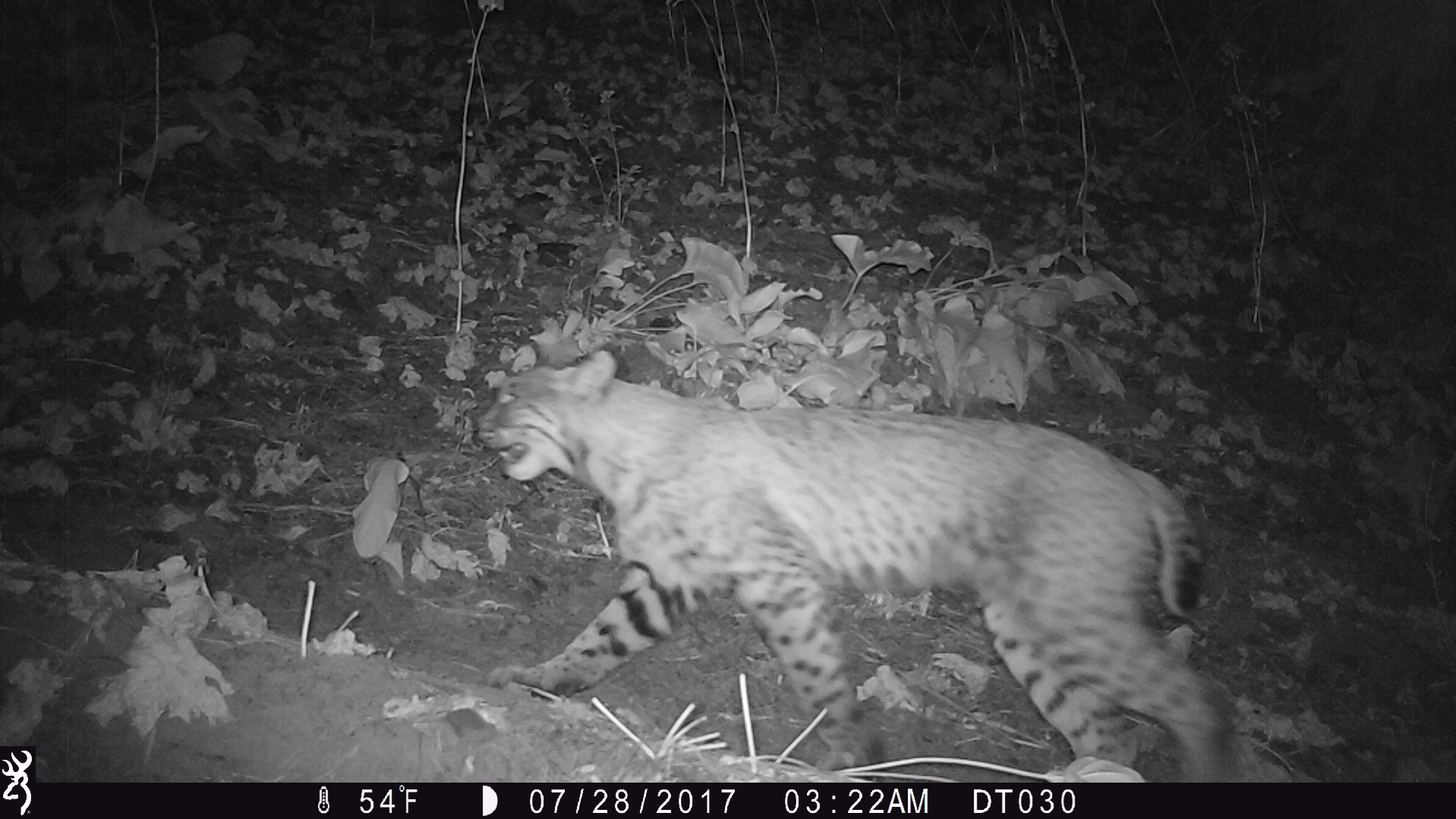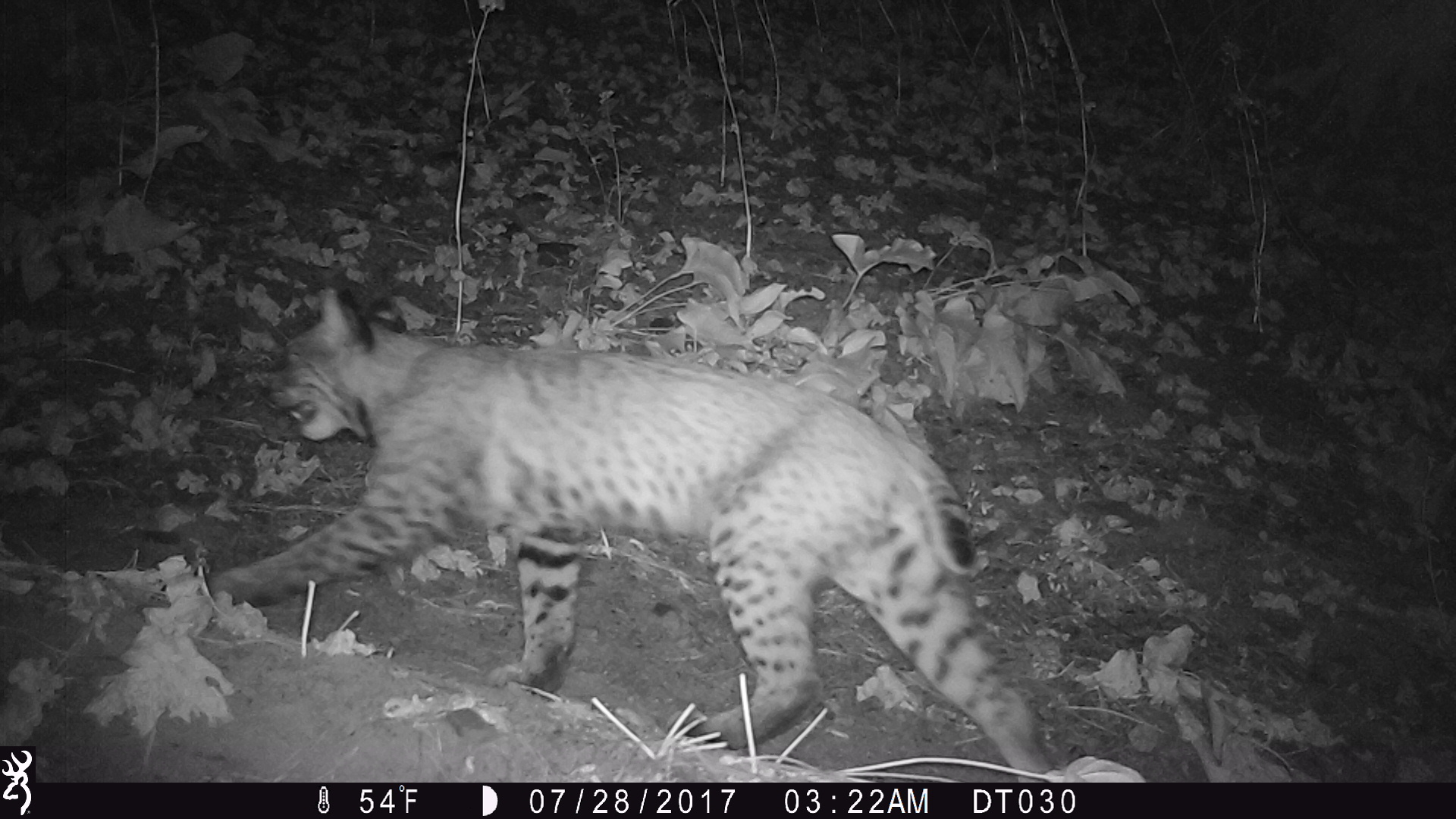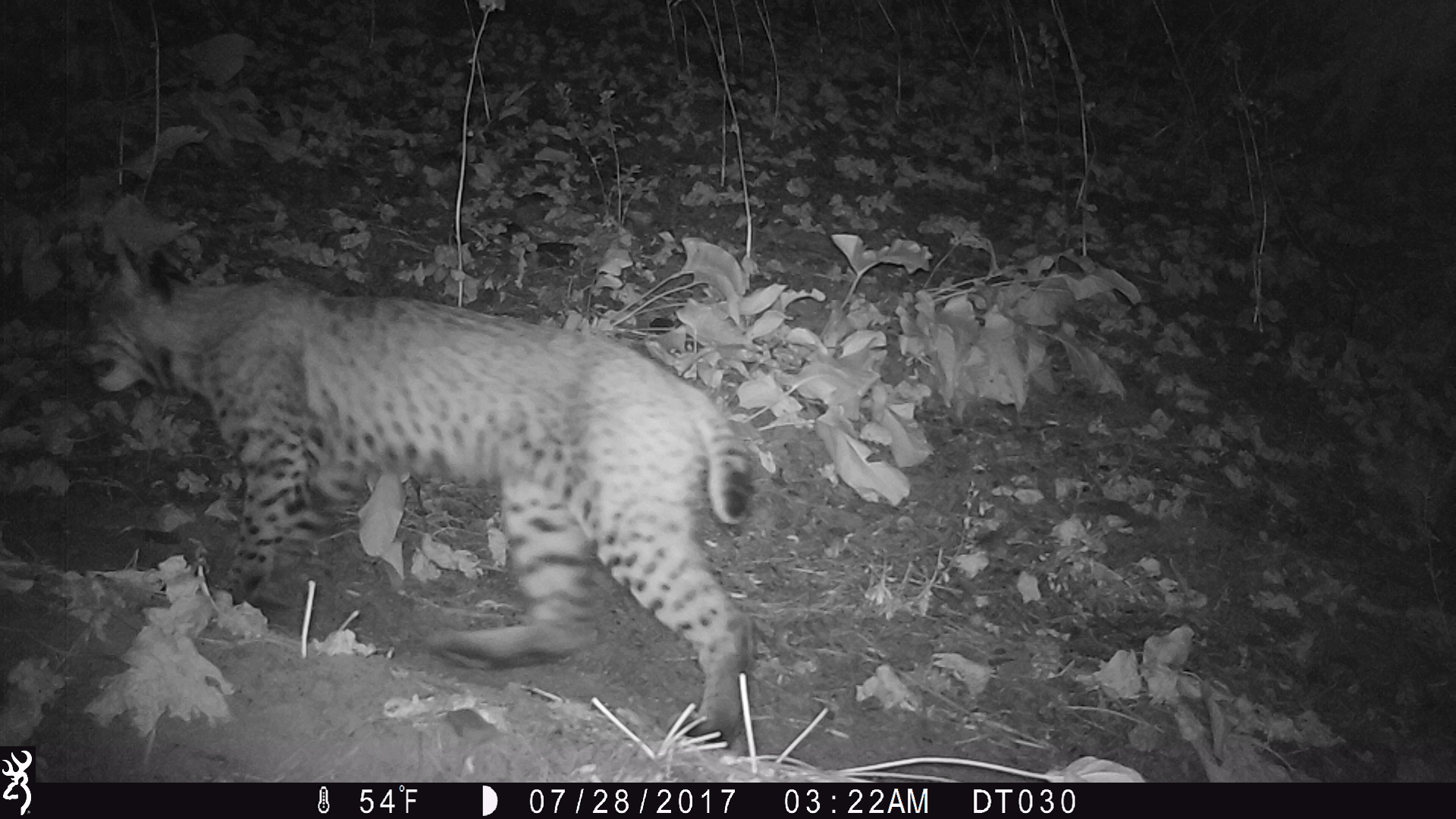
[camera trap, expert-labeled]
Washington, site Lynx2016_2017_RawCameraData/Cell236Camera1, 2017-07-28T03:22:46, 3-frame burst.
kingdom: Animalia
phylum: Chordata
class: Mammalia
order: Carnivora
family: Felidae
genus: Lynx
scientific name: Lynx rufus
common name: bobcat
Lynx rufus (bobcat). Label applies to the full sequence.